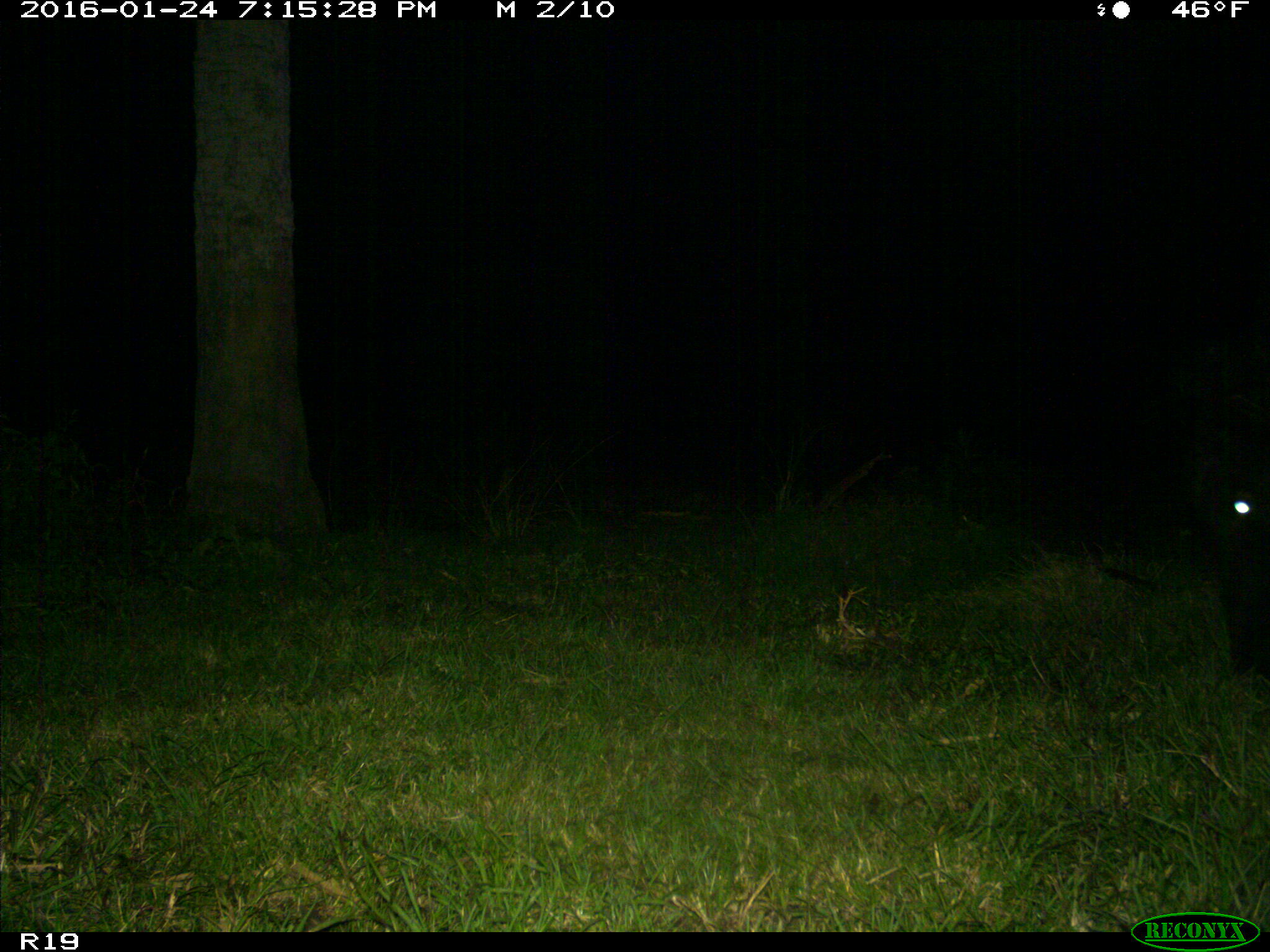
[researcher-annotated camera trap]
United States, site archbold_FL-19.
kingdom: Animalia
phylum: Chordata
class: Mammalia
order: Artiodactyla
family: Suidae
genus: Sus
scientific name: Sus scrofa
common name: wild boar